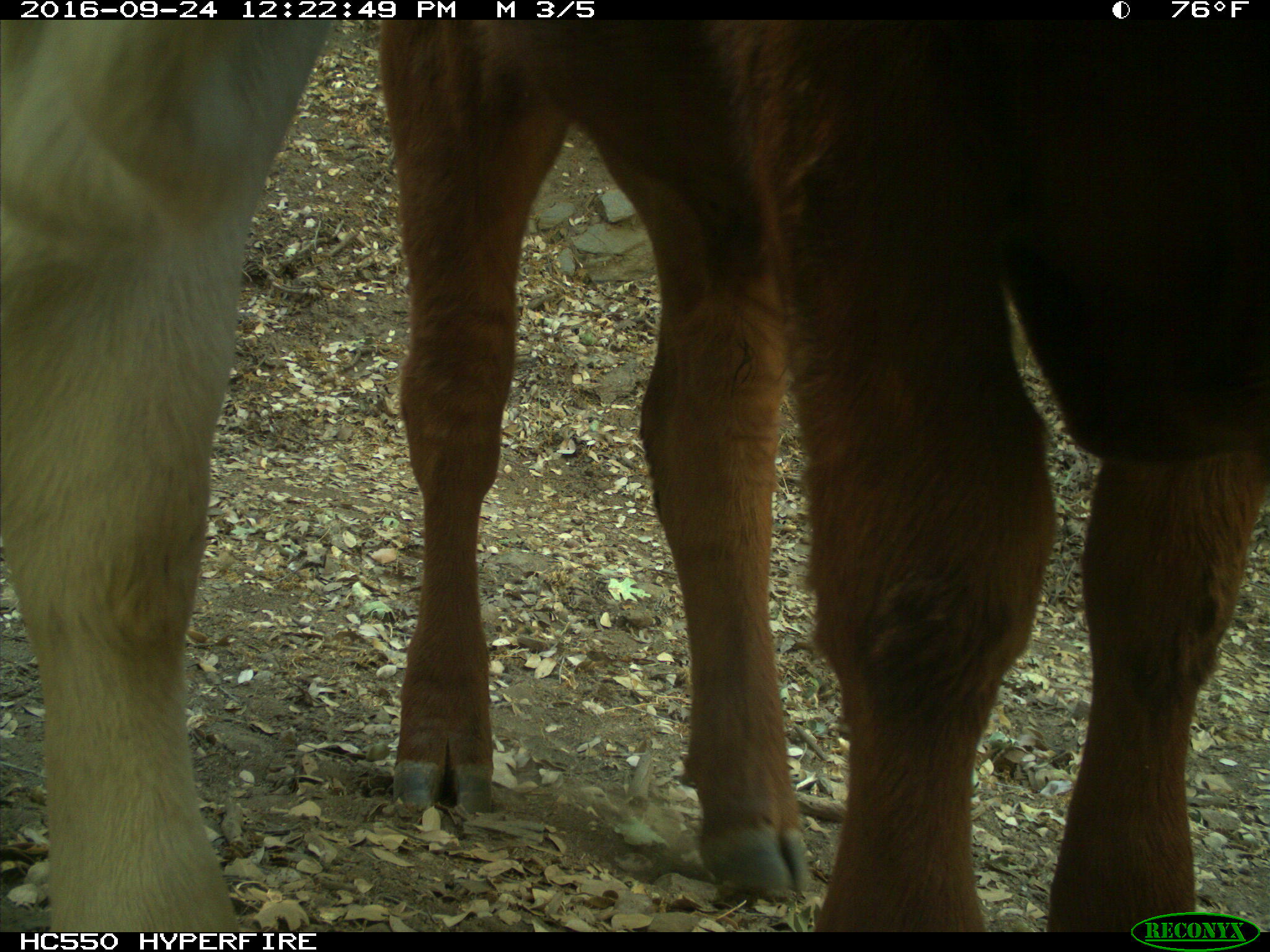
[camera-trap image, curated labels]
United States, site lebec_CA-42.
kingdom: Animalia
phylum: Chordata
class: Mammalia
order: Artiodactyla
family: Bovidae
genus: Bos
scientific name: Bos taurus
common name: domestic cow